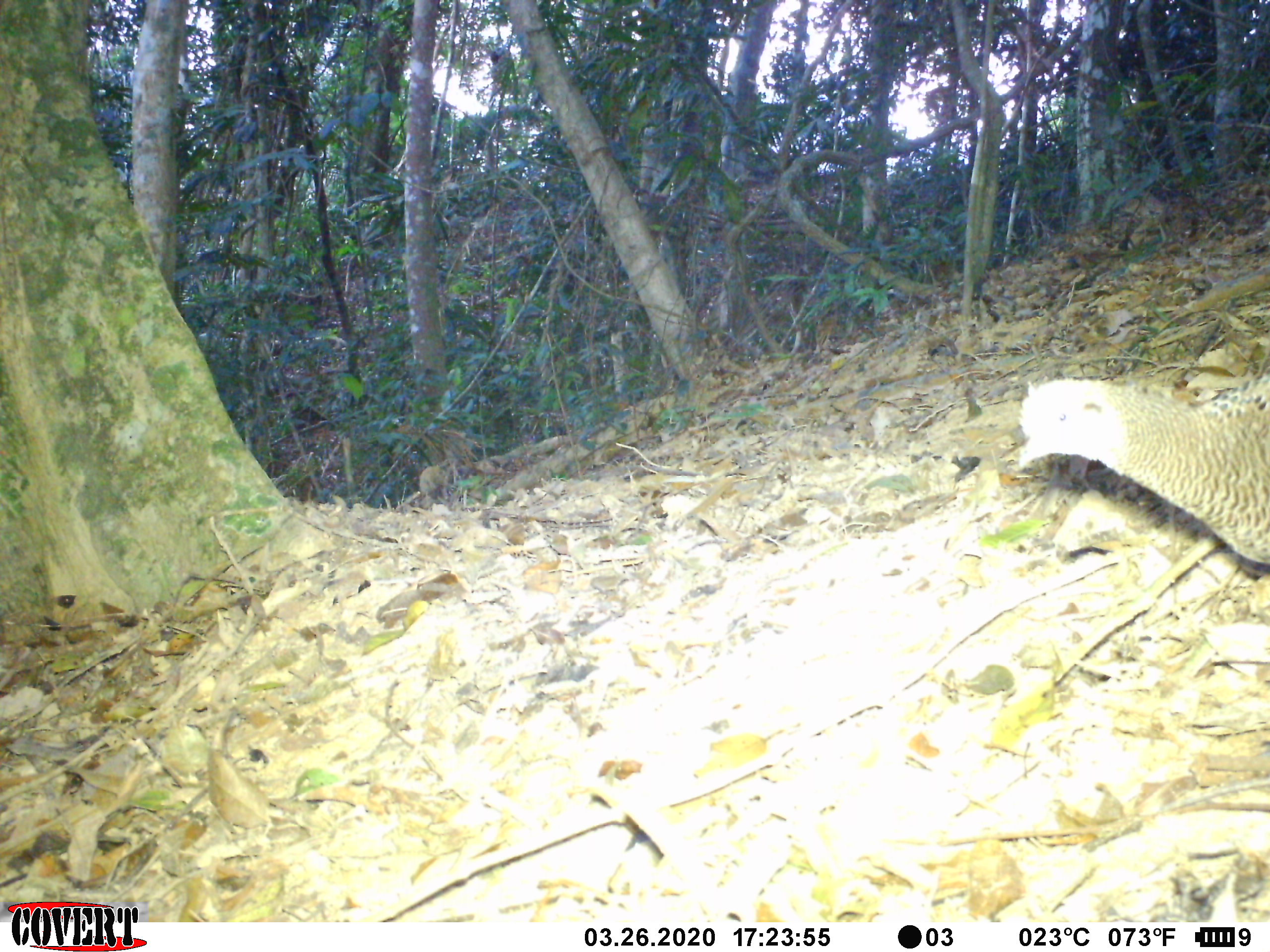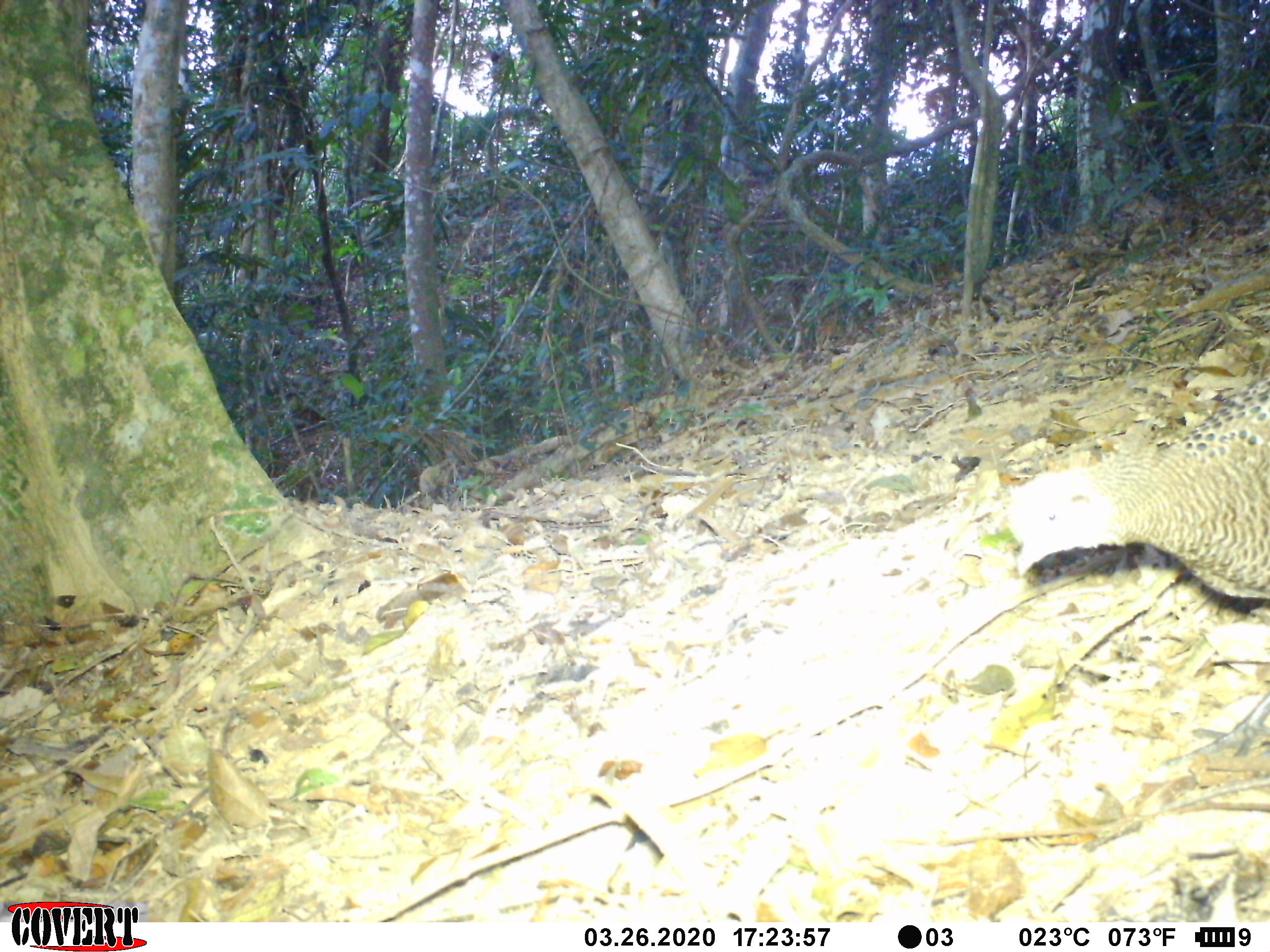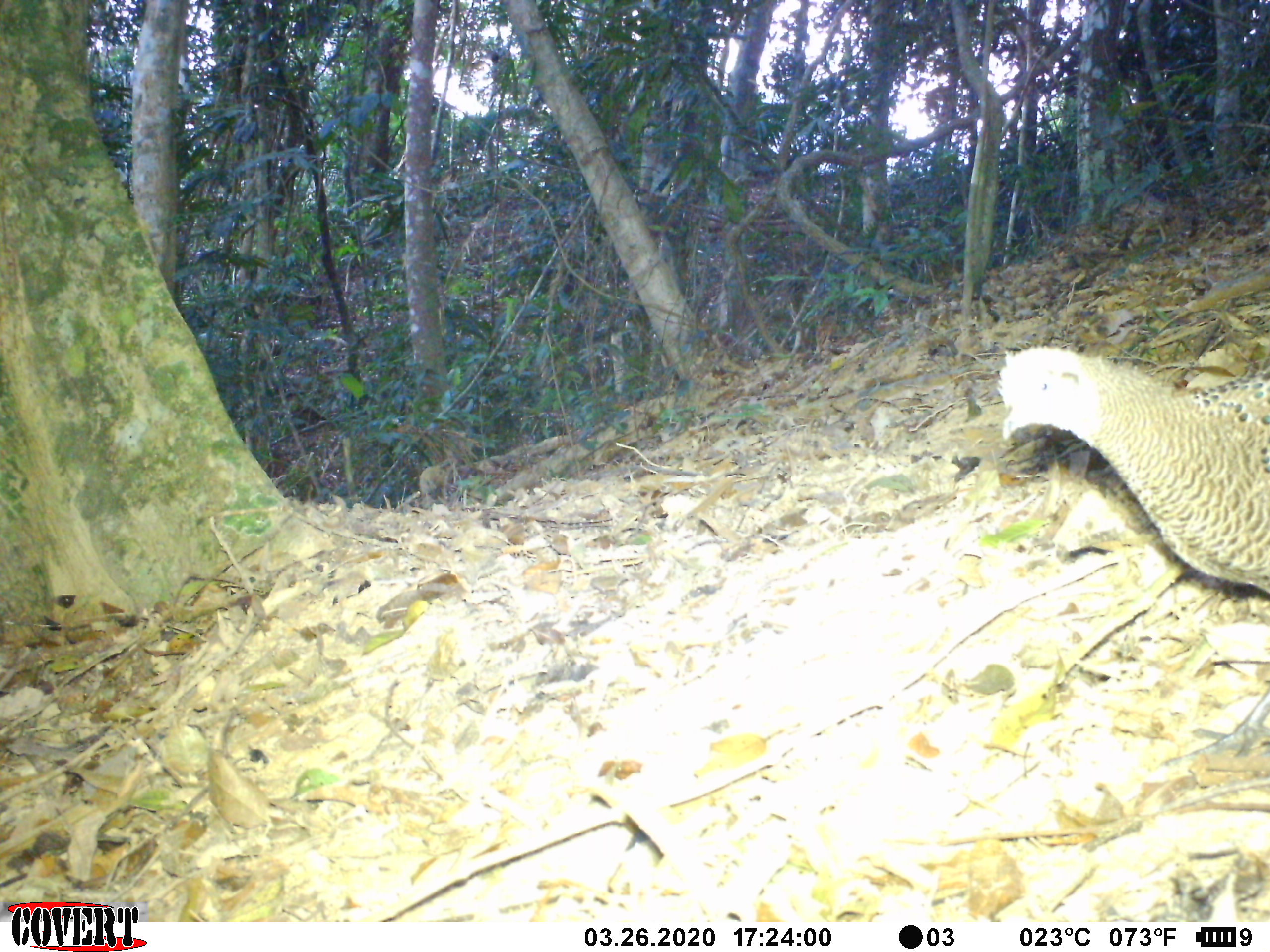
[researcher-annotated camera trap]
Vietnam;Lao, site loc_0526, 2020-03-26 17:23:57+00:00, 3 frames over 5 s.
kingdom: Animalia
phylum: Chordata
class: Aves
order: Galliformes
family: Phasianidae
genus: Polyplectron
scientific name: Polyplectron bicalcaratum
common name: gray peacock-pheasant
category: grey peacock pheasant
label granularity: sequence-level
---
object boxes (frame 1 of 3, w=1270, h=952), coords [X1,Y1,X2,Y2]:
grey peacock pheasant: [1018,372,1270,565]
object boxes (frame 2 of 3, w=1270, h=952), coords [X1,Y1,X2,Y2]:
grey peacock pheasant: [1008,376,1270,599]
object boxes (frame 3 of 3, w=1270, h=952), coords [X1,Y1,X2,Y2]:
grey peacock pheasant: [995,343,1270,599]